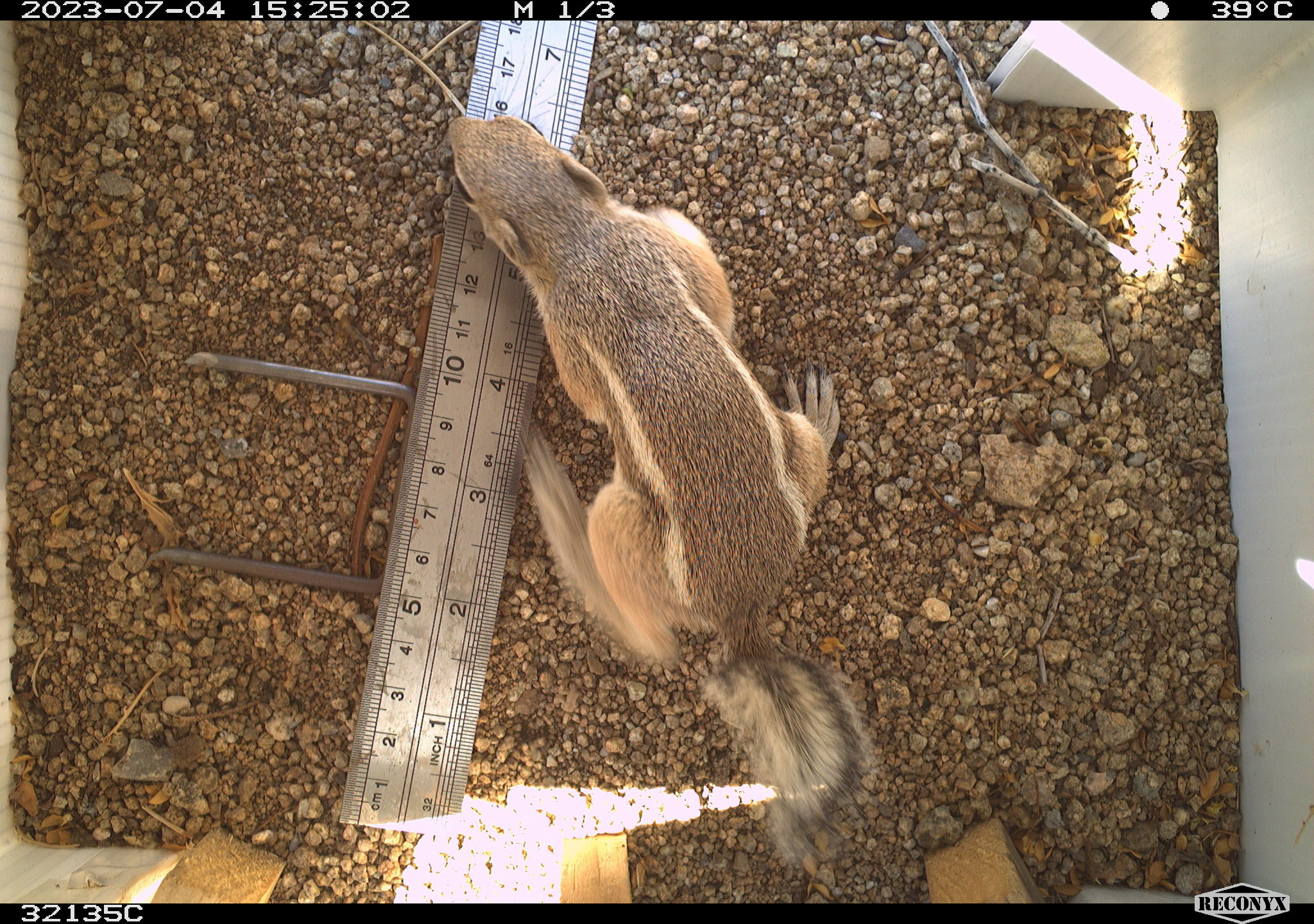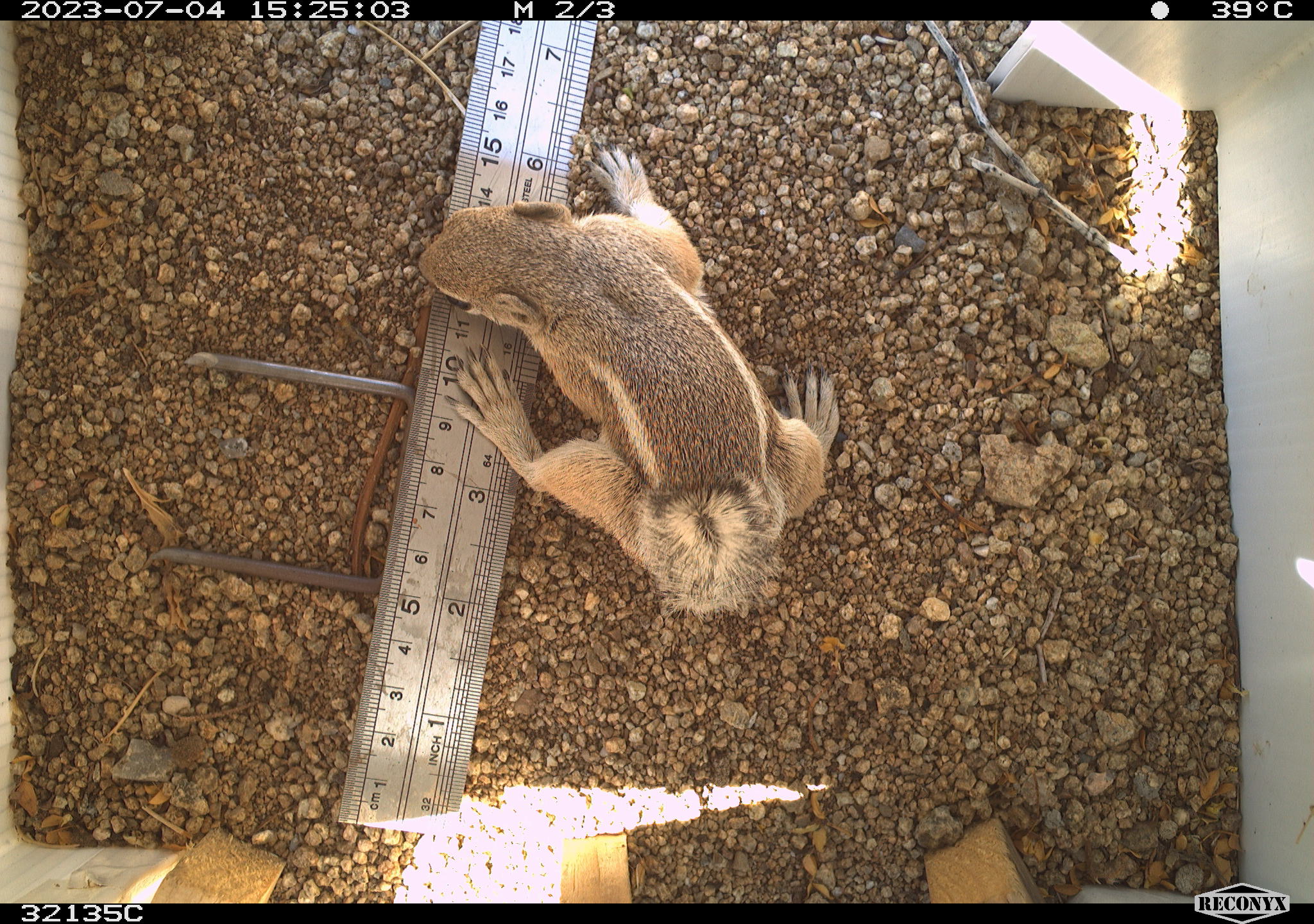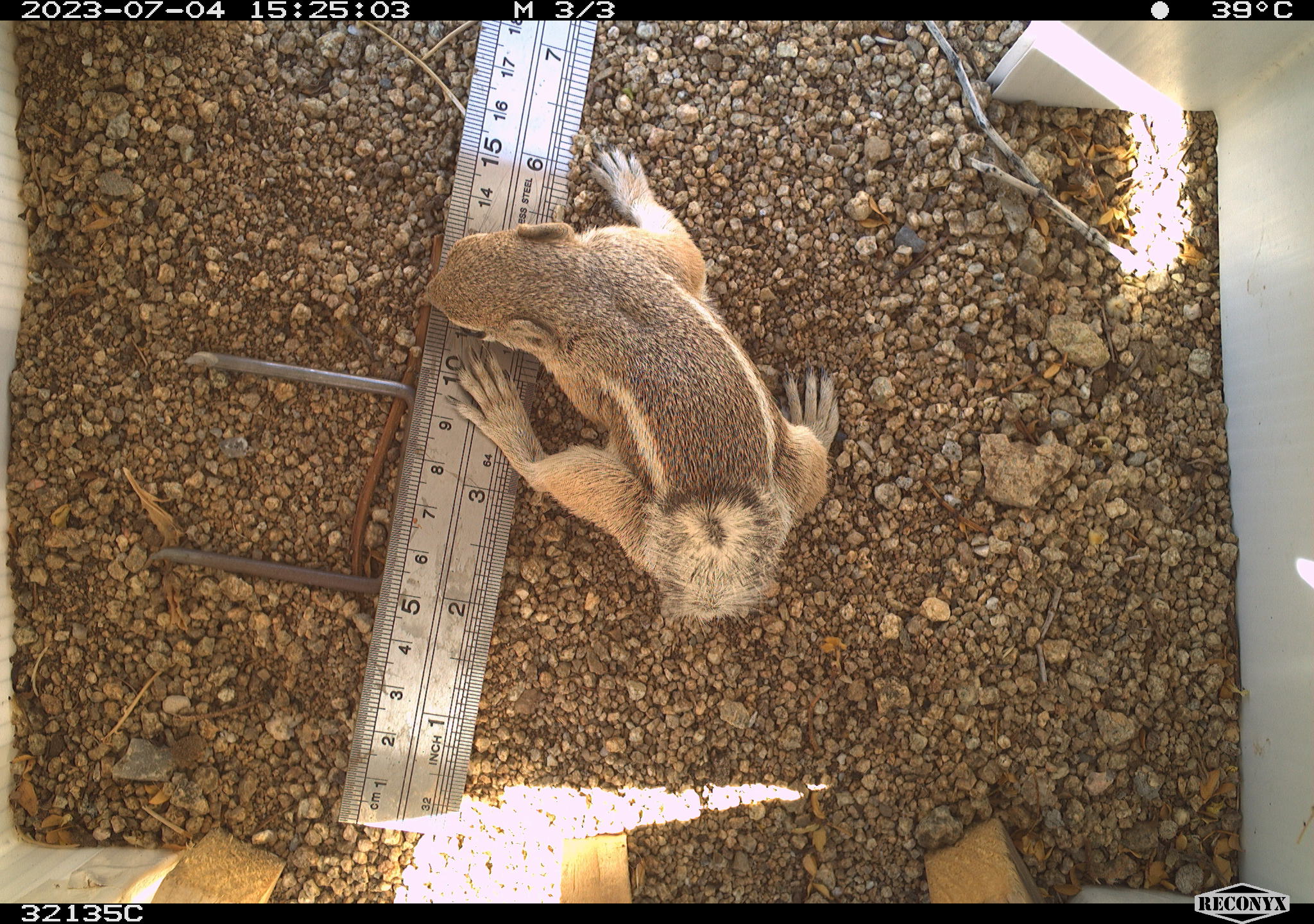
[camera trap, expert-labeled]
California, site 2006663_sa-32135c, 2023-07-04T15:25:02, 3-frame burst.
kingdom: Animalia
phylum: Chordata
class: Mammalia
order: Rodentia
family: Sciuridae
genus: Ammospermophilus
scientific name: Ammospermophilus leucurus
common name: white-tailed antelope squirrel